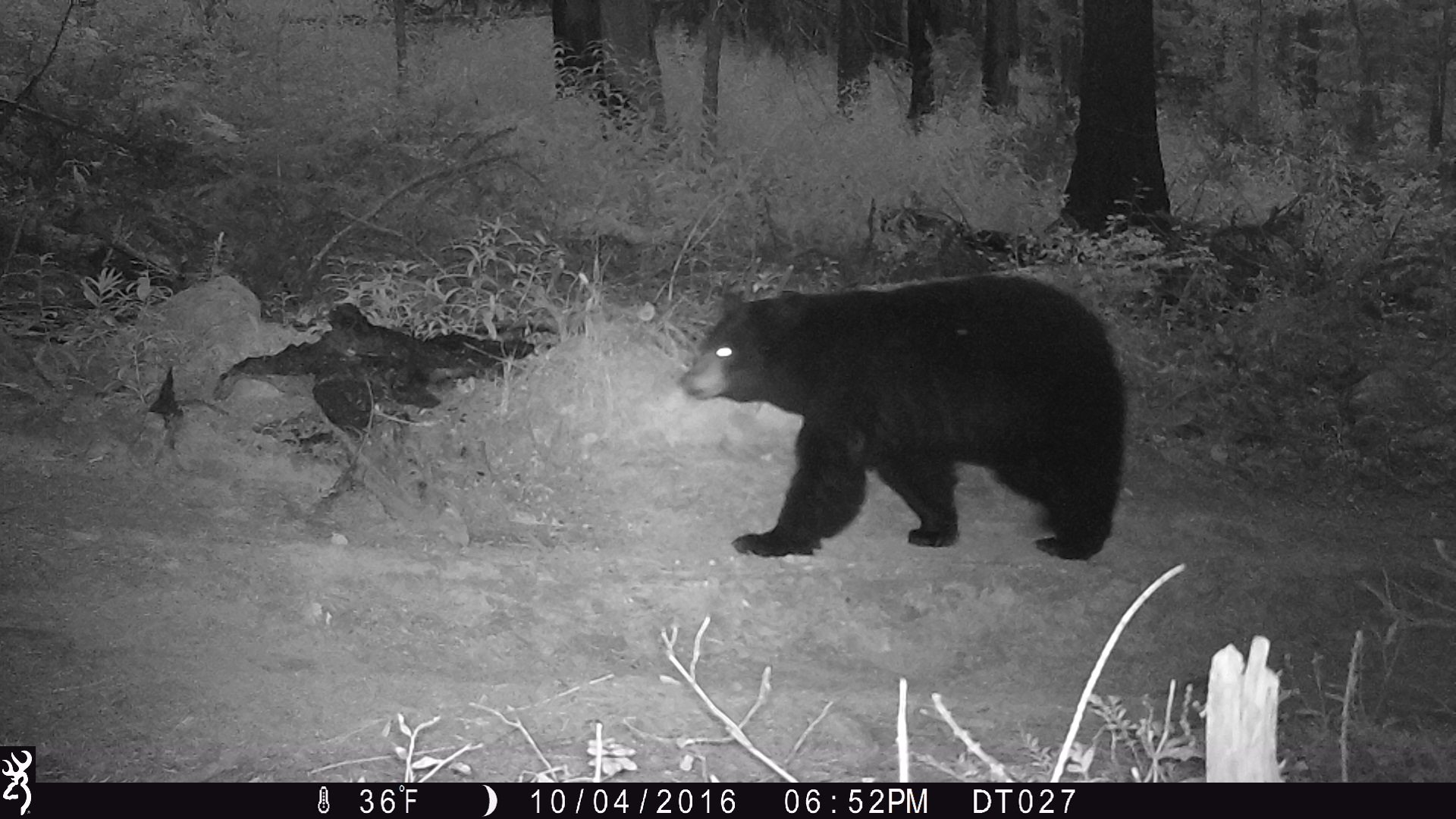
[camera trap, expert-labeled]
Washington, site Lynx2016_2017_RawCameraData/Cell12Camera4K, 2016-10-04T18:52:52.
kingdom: Animalia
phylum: Chordata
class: Mammalia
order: Carnivora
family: Ursidae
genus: Ursus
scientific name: Ursus americanus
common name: american black bear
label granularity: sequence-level